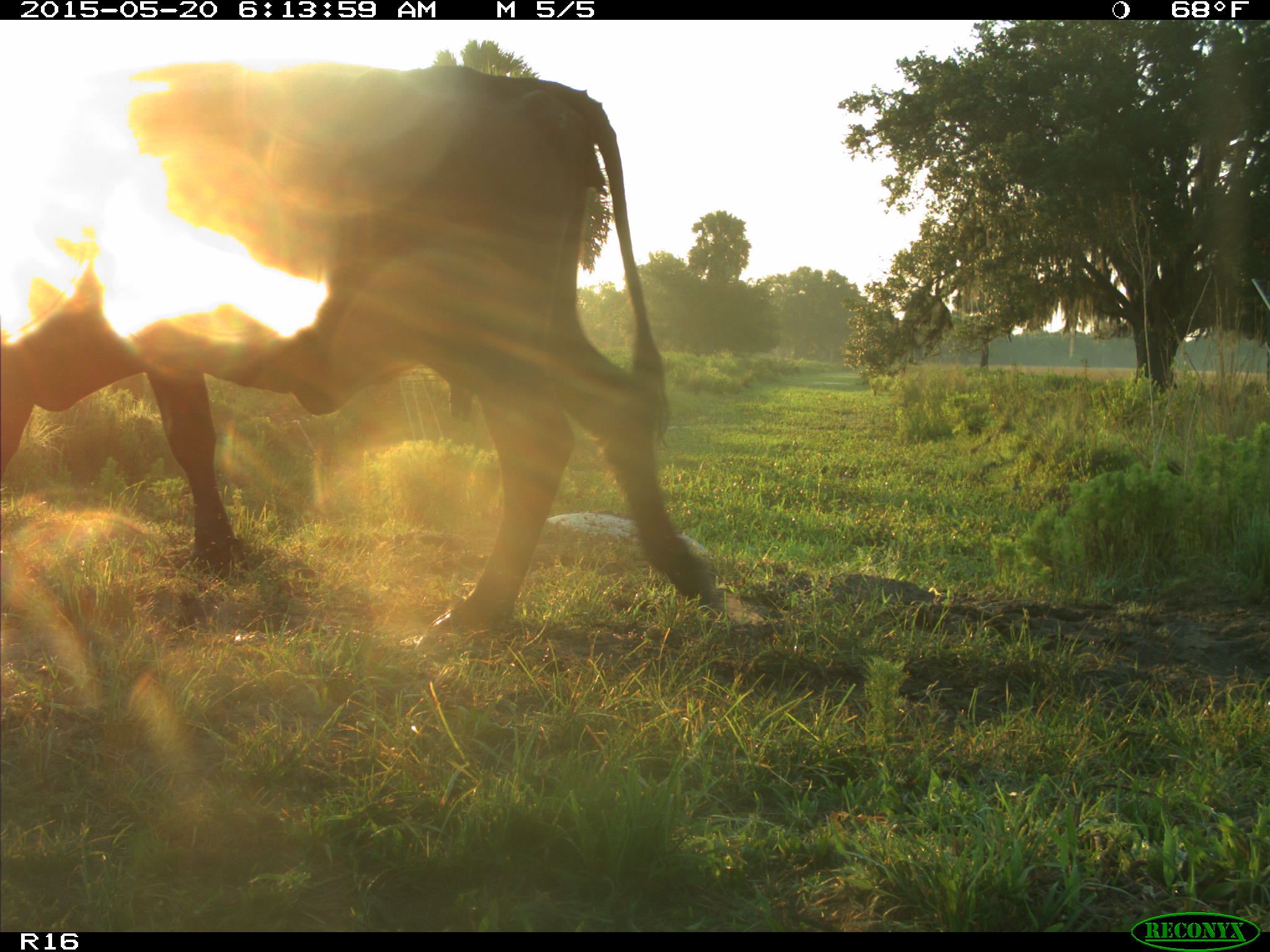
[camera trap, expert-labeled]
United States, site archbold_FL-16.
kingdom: Animalia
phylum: Chordata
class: Mammalia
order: Artiodactyla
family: Bovidae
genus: Bos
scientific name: Bos taurus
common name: domestic cow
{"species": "Bos taurus (domestic cow)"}